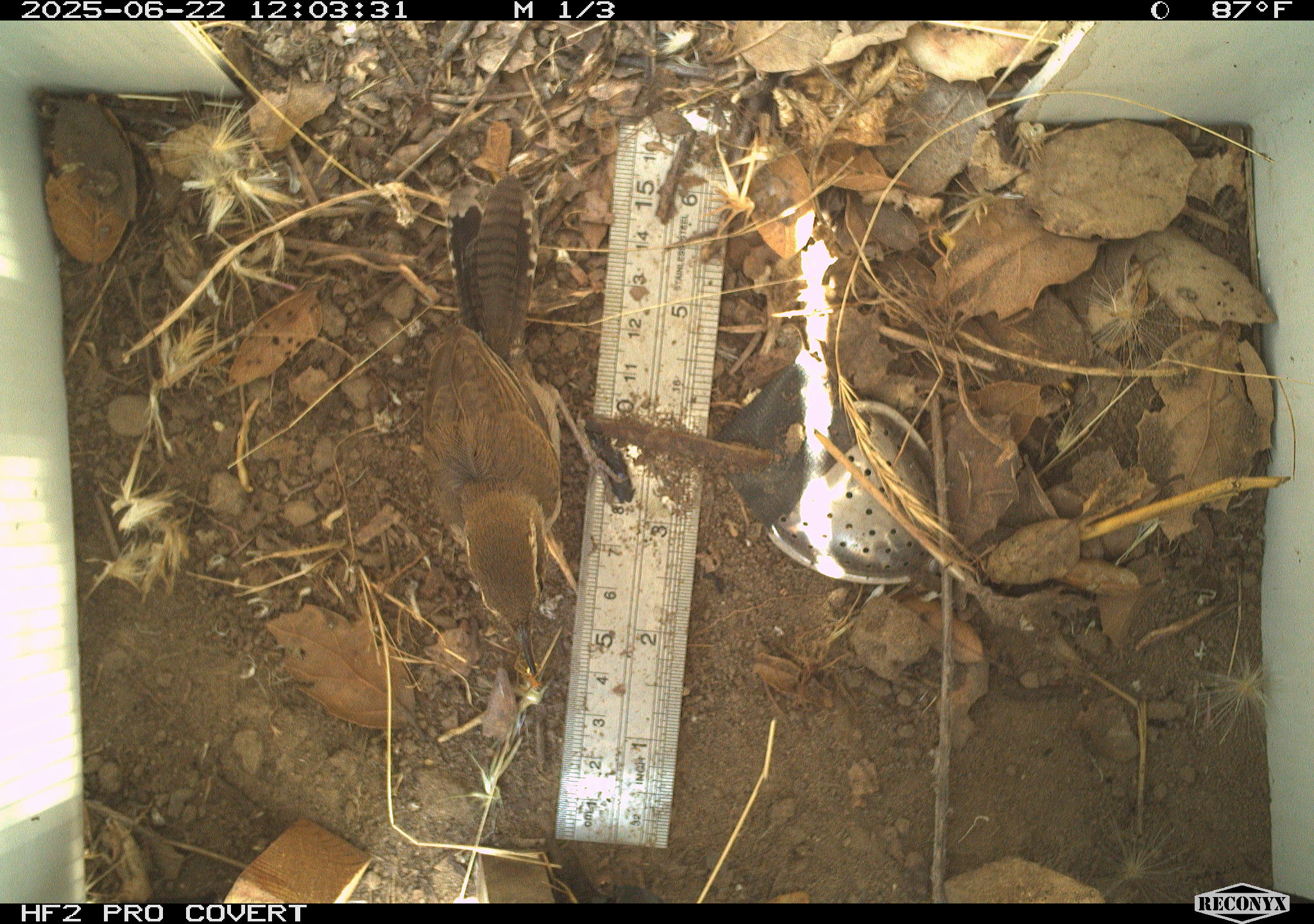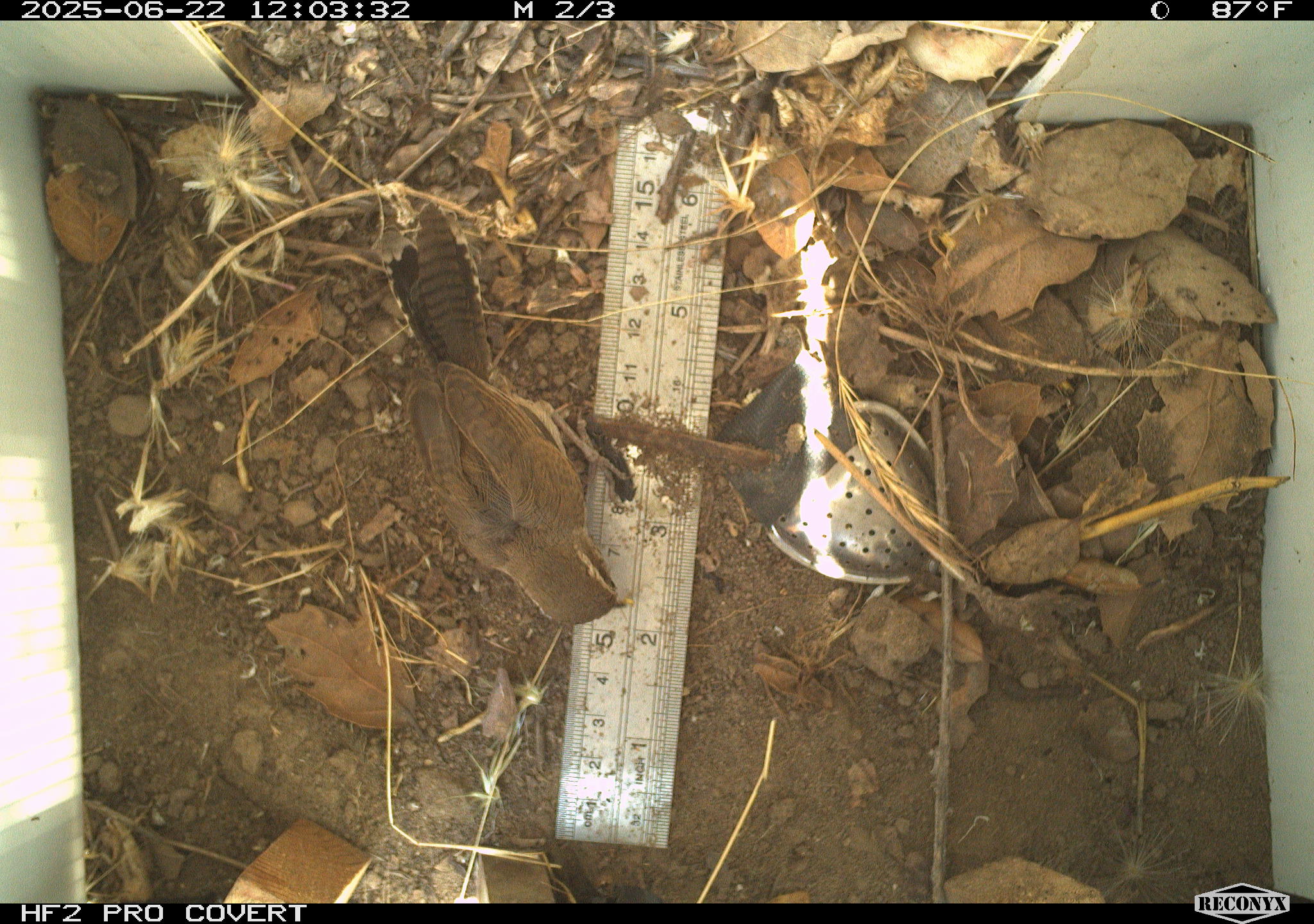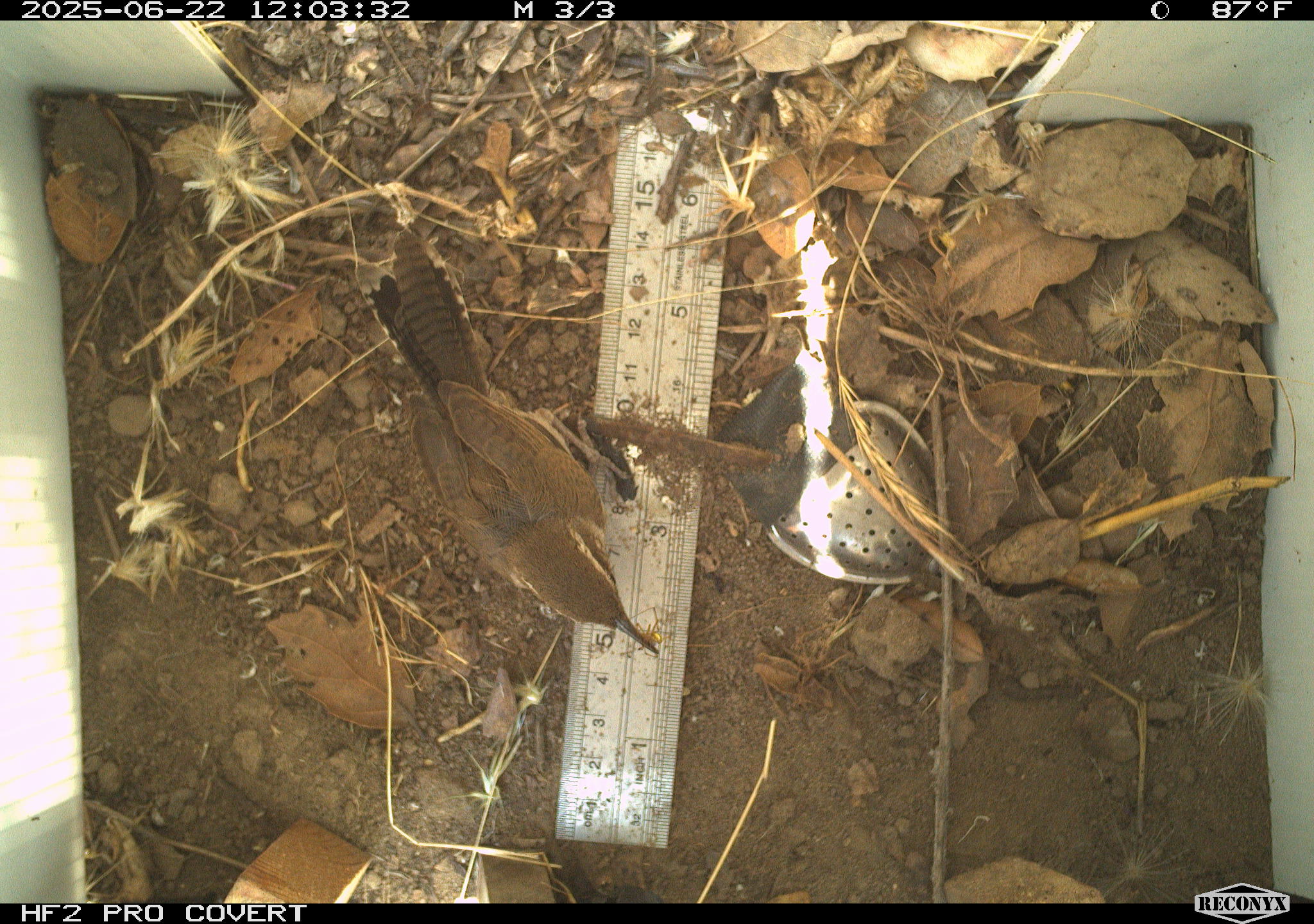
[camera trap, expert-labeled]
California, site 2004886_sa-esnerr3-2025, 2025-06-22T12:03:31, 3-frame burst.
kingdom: Animalia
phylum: Chordata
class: Aves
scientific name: Aves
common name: bird